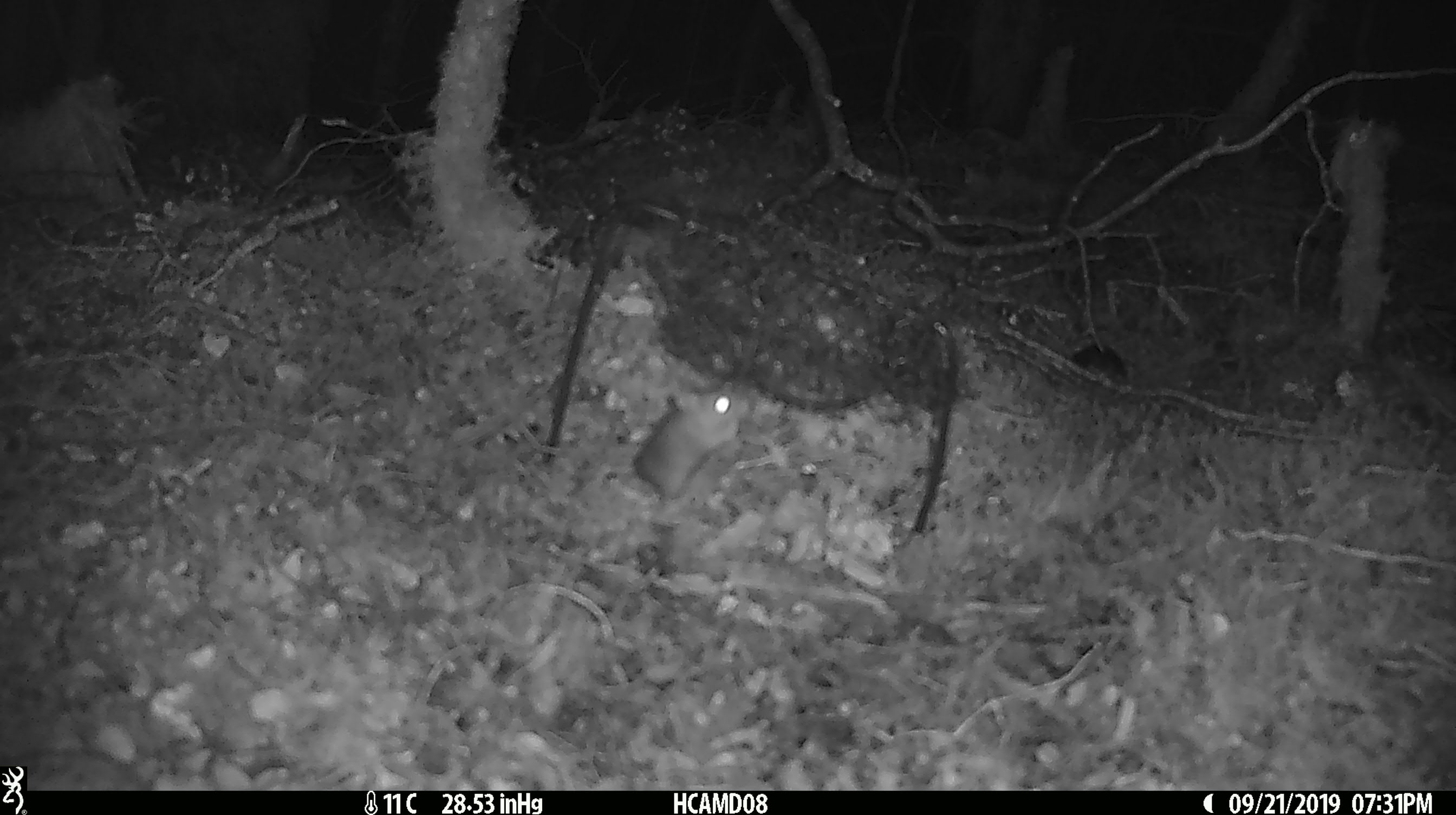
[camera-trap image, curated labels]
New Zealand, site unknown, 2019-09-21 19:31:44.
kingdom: Animalia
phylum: Chordata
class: Mammalia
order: Rodentia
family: Muridae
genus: Mus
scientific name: Mus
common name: mouse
Mouse (Mus).